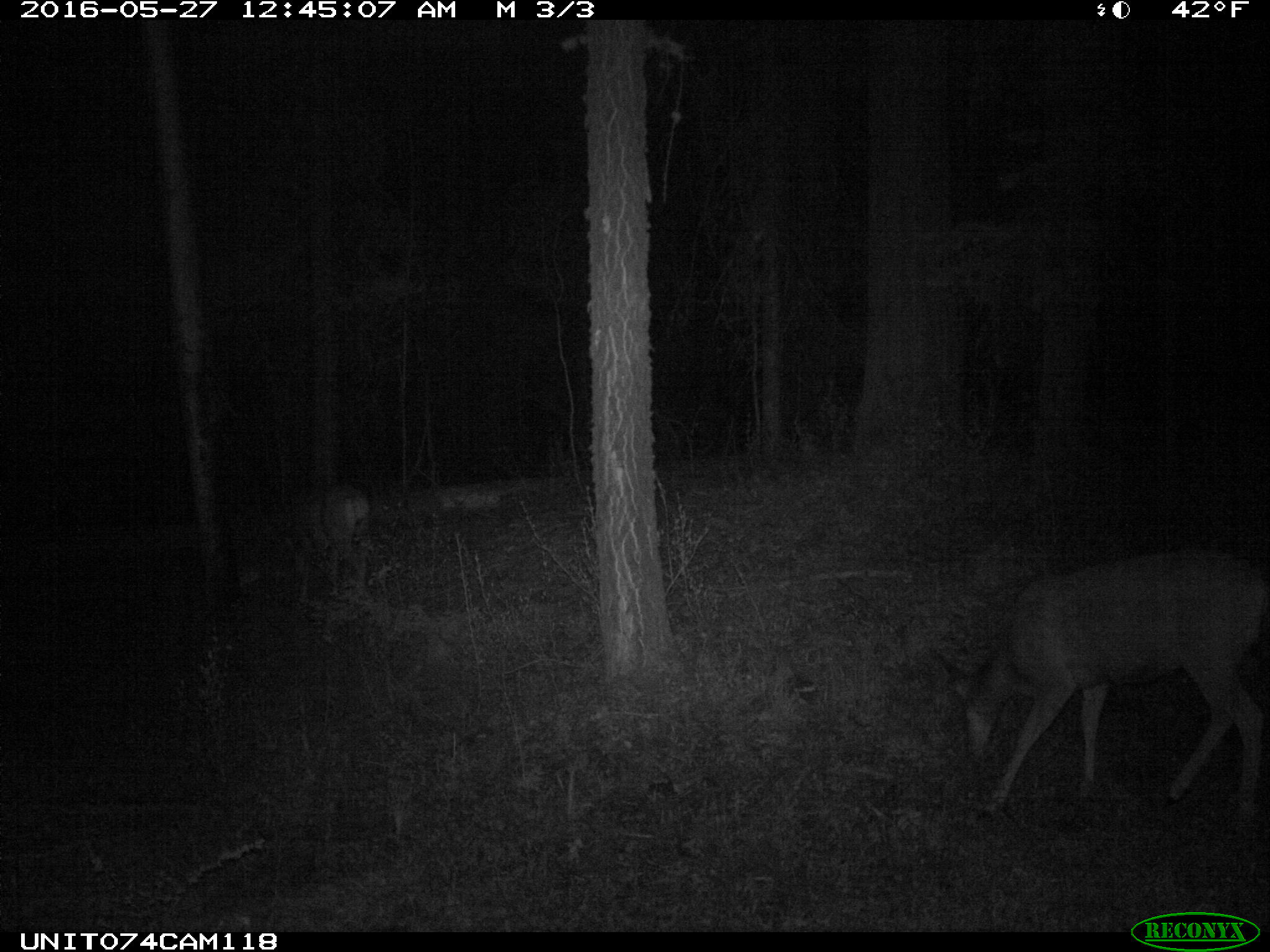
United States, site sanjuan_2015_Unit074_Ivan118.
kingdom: Animalia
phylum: Chordata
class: Mammalia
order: Artiodactyla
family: Cervidae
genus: Odocoileus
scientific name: Odocoileus hemionus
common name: mule deer